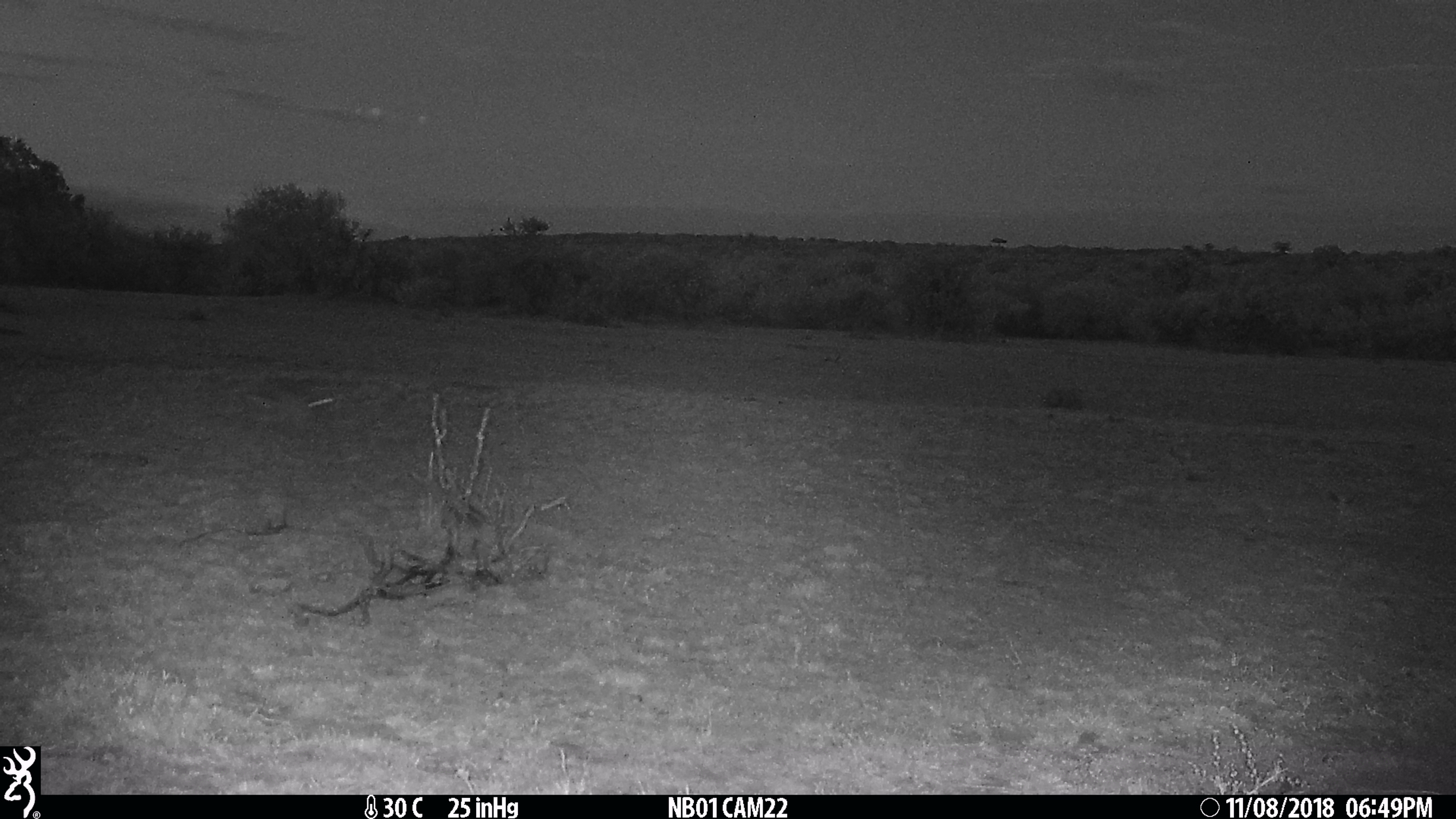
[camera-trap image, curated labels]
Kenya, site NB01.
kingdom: Animalia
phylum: Chordata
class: Mammalia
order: Lagomorpha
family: Leporidae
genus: Lepus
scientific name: Lepus capensis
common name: cape hare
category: hare